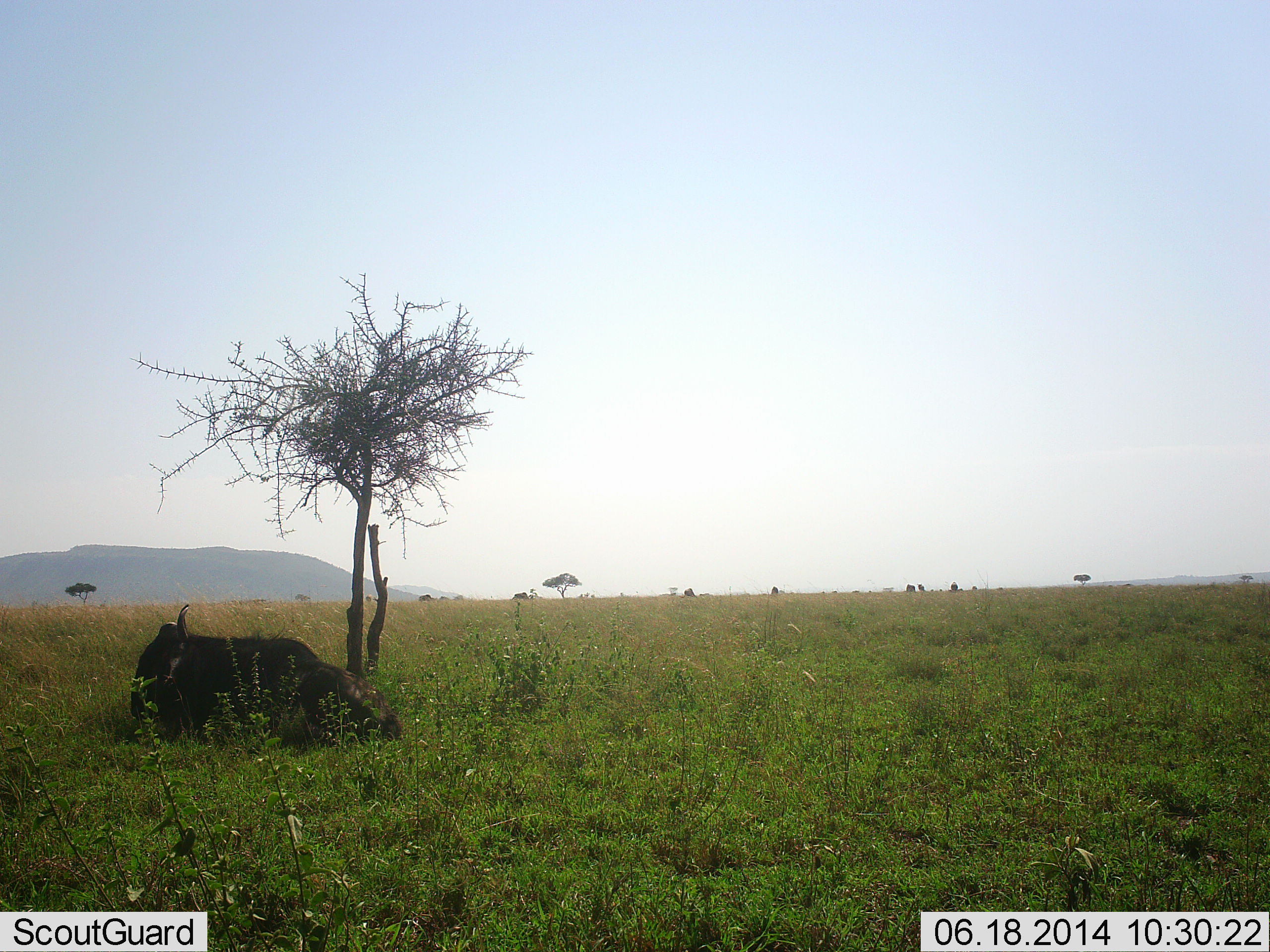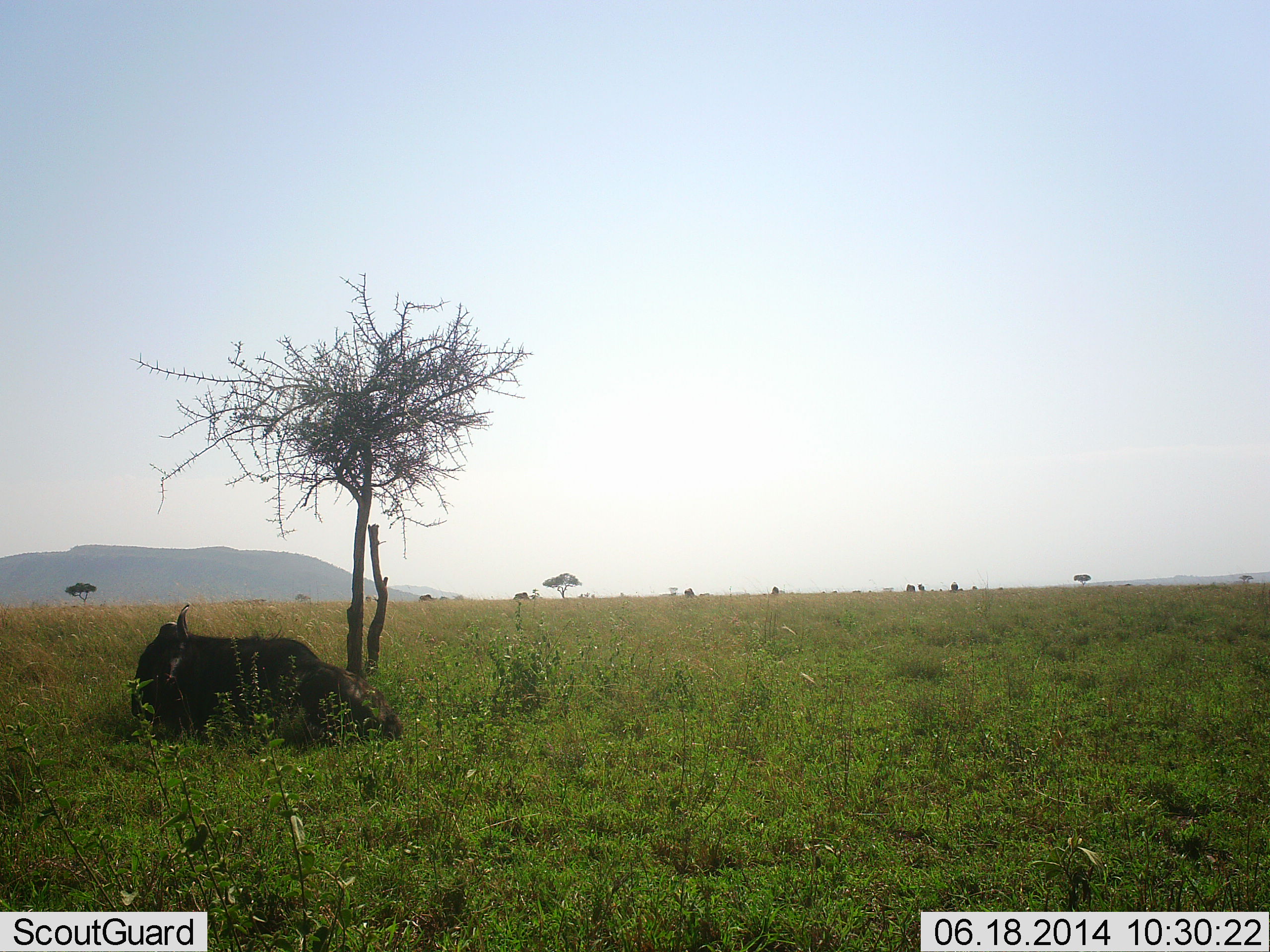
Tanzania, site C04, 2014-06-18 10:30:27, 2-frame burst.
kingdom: Animalia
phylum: Chordata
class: Mammalia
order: Artiodactyla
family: Bovidae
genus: Connochaetes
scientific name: Connochaetes taurinus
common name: blue wildebeest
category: wildebeest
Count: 1.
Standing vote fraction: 20%.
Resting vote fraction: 100%.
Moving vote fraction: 0%.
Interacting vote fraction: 0%.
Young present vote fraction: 0%.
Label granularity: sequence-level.